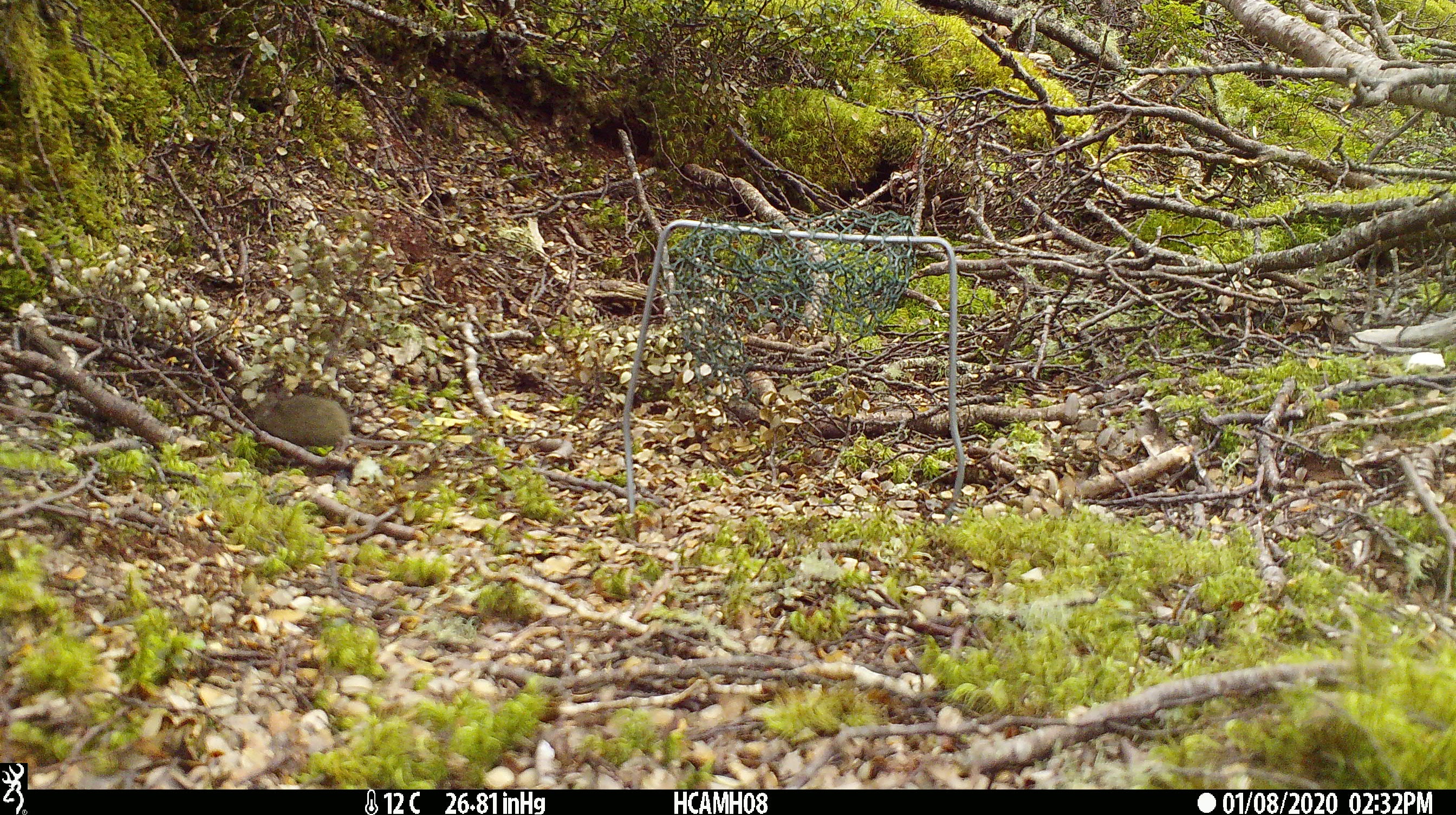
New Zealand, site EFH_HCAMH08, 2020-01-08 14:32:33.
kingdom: Animalia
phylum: Chordata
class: Mammalia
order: Rodentia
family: Muridae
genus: Mus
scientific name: Mus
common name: mouse